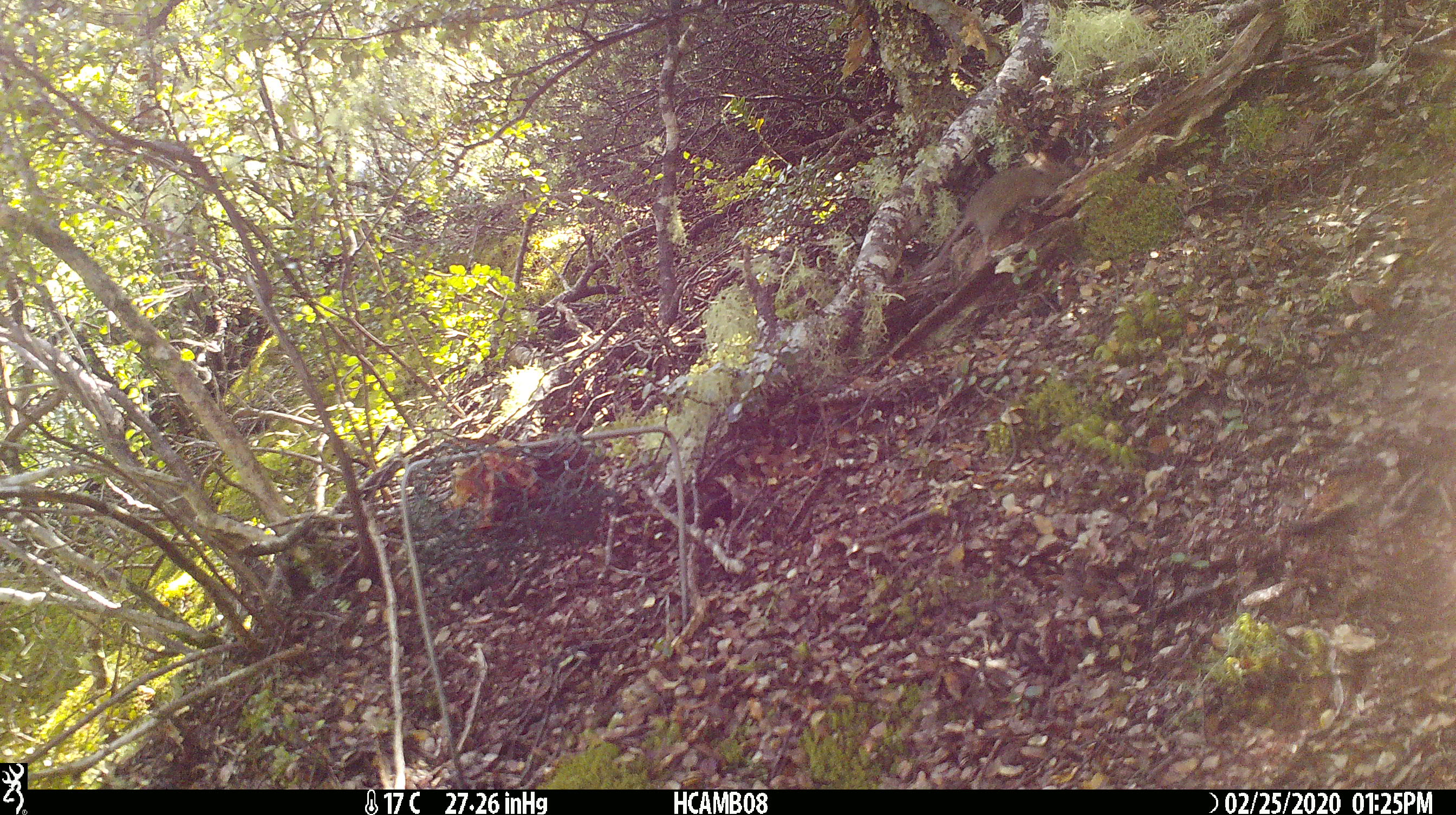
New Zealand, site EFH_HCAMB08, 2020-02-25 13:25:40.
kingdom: Animalia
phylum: Chordata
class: Mammalia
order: Rodentia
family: Muridae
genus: Mus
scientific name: Mus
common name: mouse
Mouse (Mus).